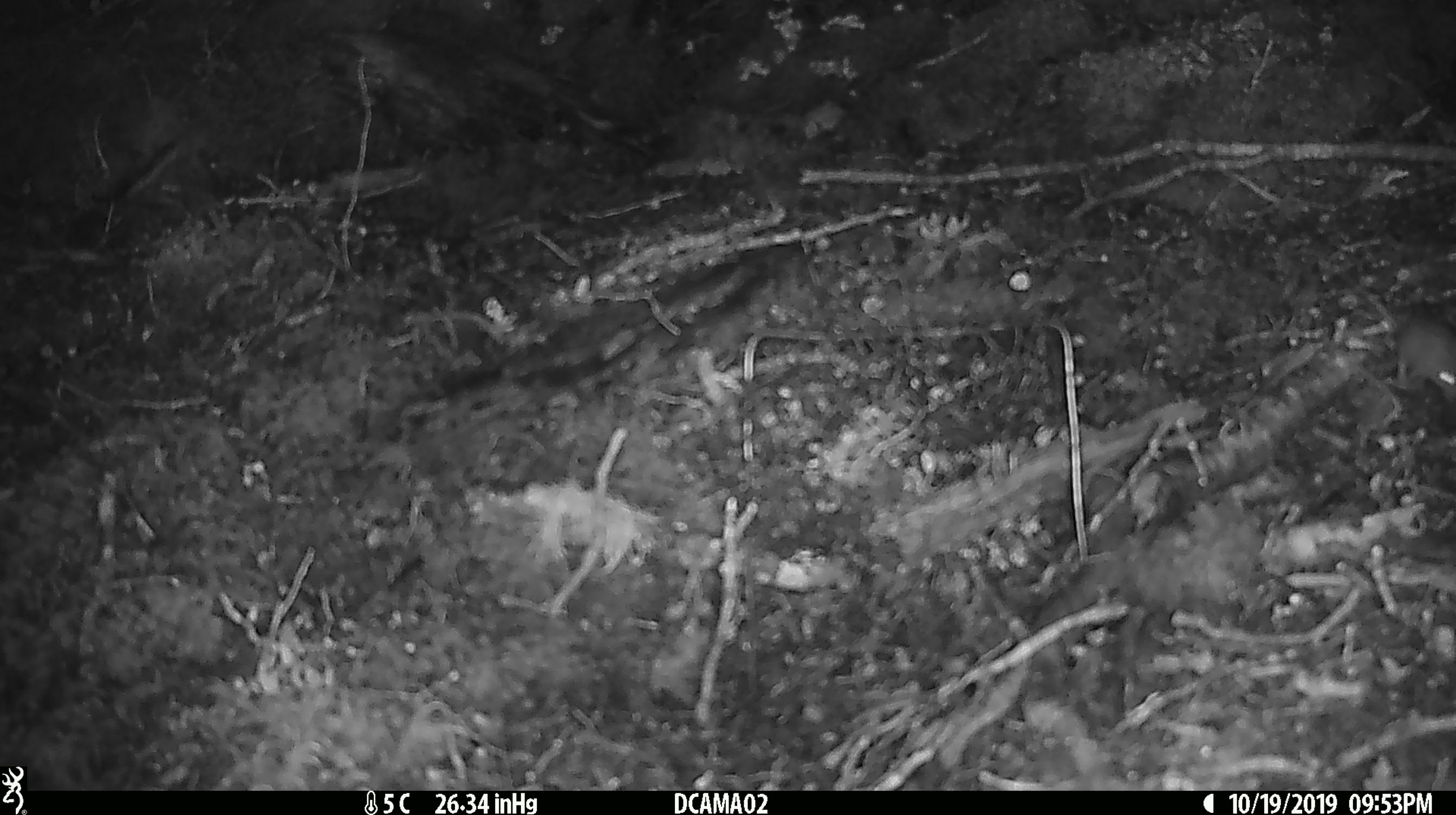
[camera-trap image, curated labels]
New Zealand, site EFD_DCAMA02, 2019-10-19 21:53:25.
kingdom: Animalia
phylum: Chordata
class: Mammalia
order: Rodentia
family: Muridae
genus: Mus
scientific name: Mus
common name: mouse